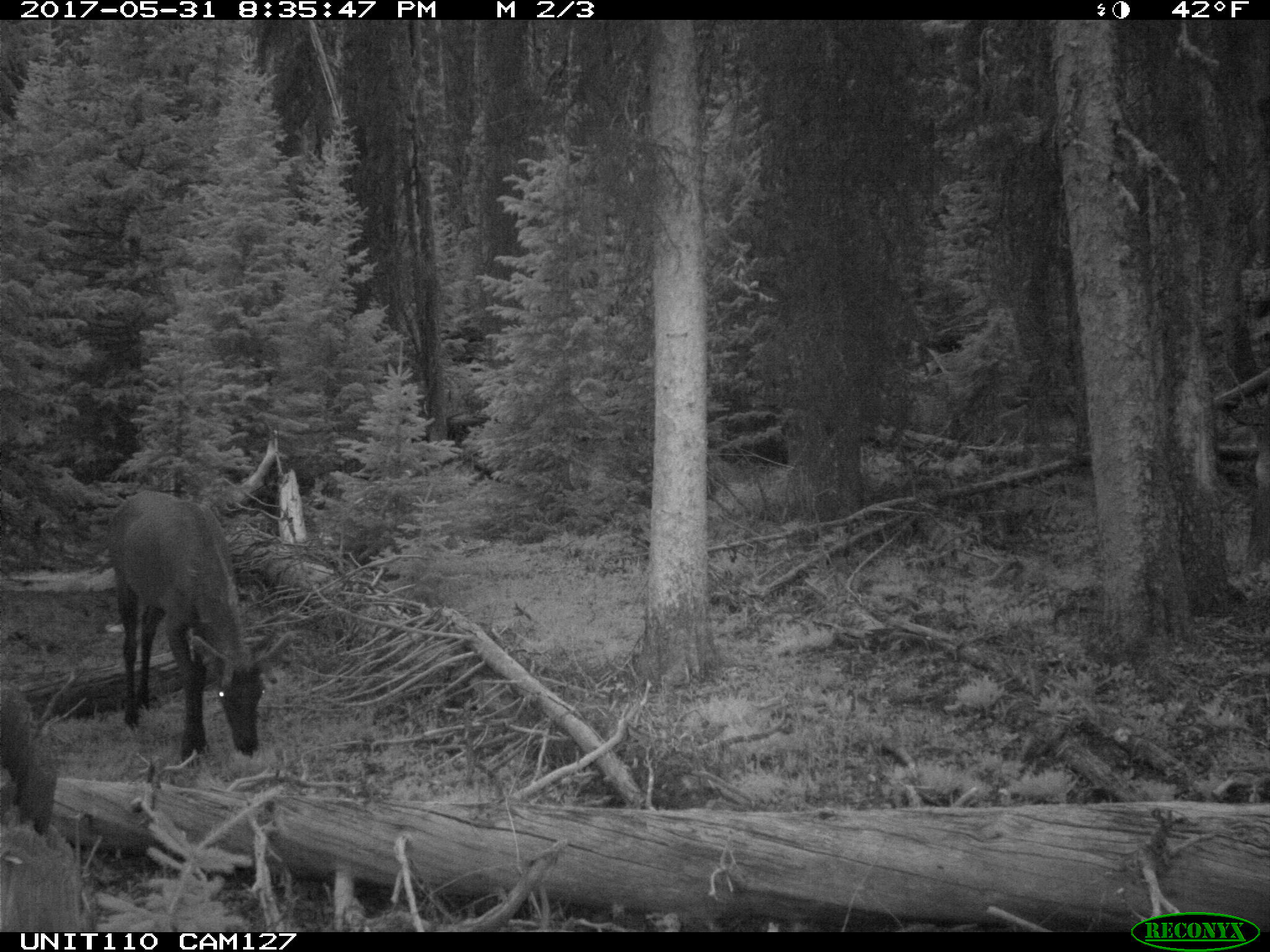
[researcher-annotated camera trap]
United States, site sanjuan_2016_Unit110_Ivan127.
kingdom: Animalia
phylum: Chordata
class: Mammalia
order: Artiodactyla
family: Cervidae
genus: Cervus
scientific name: Cervus elaphus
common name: red deer